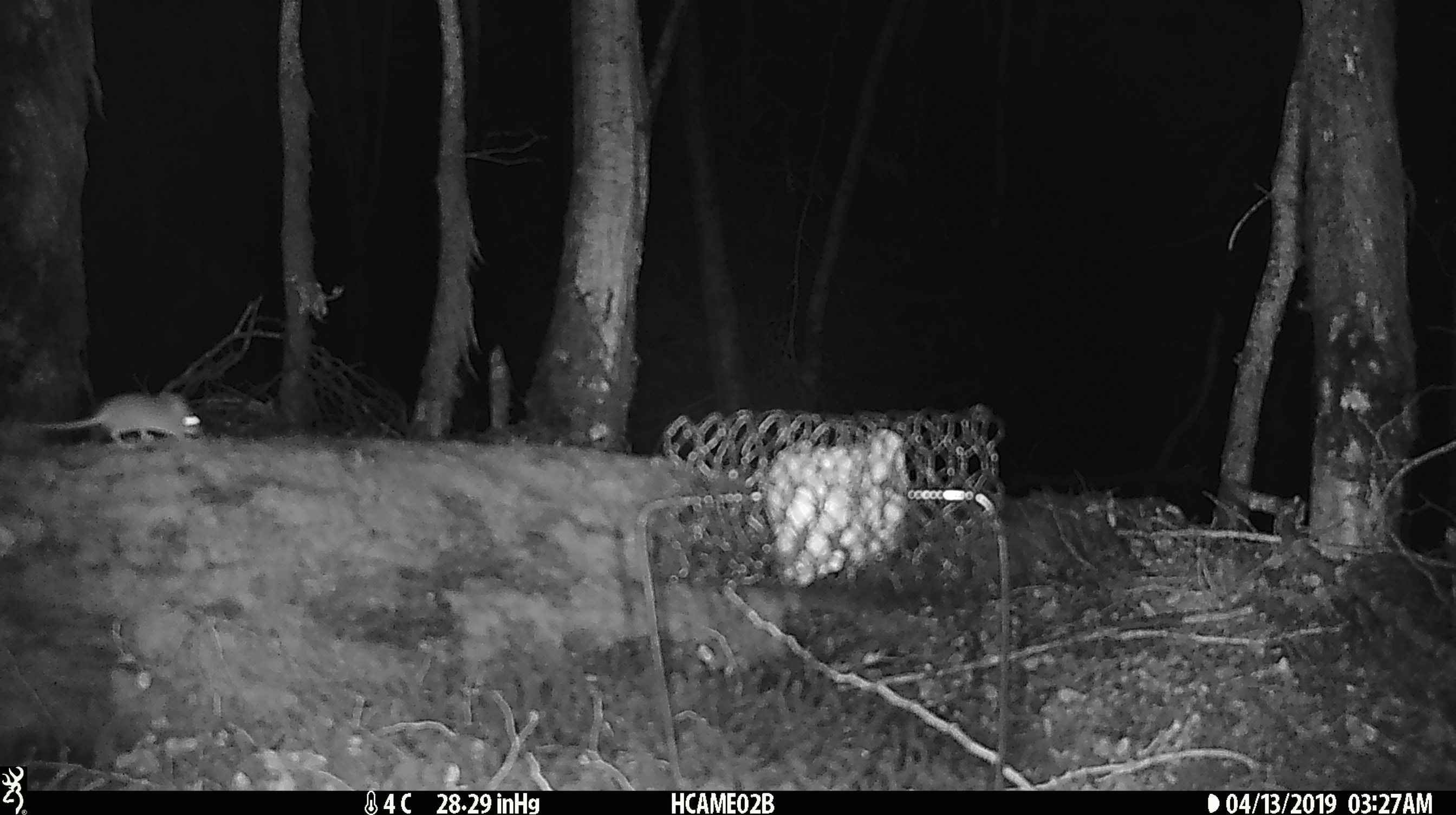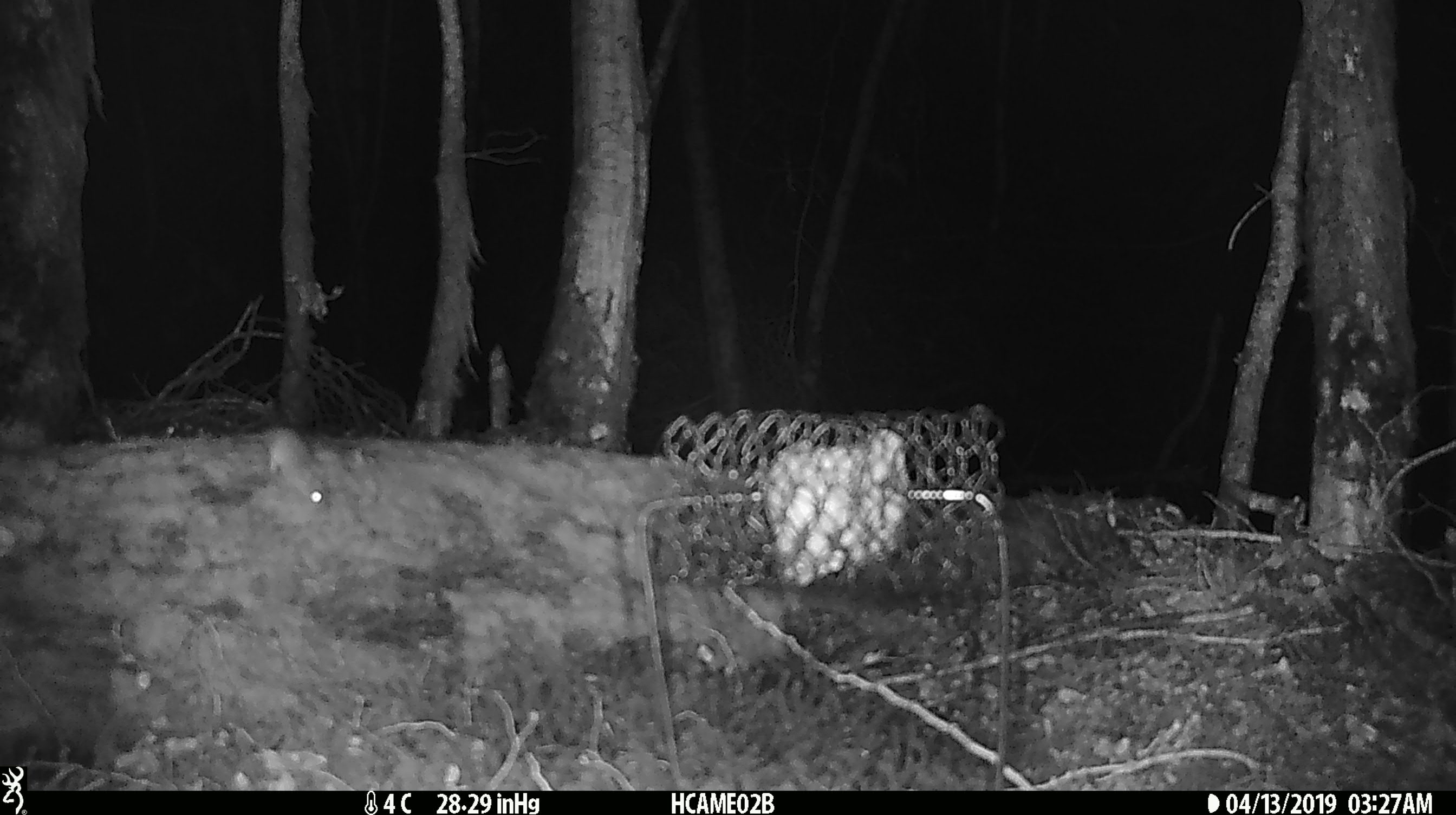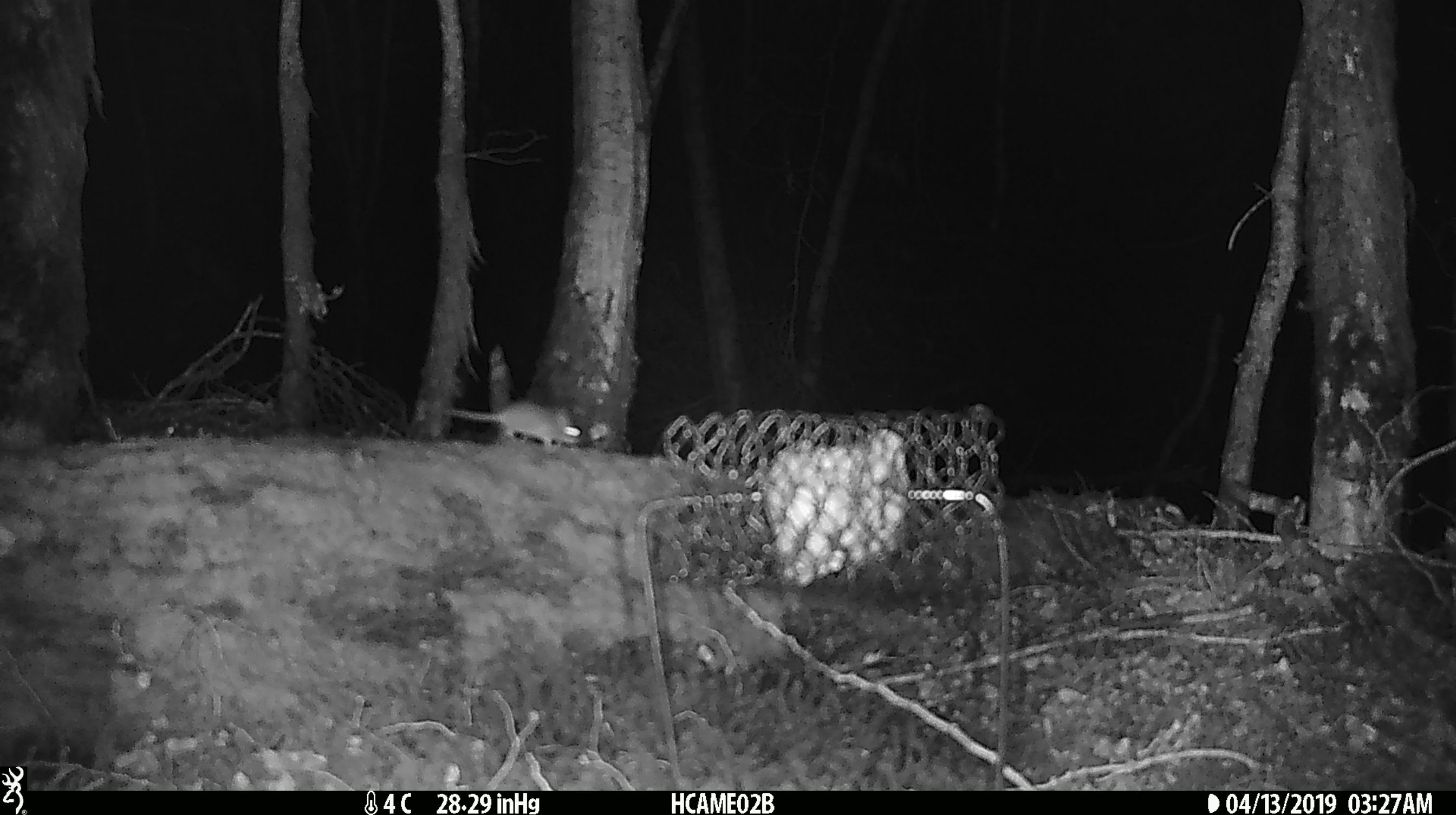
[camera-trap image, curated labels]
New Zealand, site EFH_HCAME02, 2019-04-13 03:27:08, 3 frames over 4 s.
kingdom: Animalia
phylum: Chordata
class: Mammalia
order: Rodentia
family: Muridae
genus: Mus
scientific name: Mus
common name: mouse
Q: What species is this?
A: Mouse (Mus).